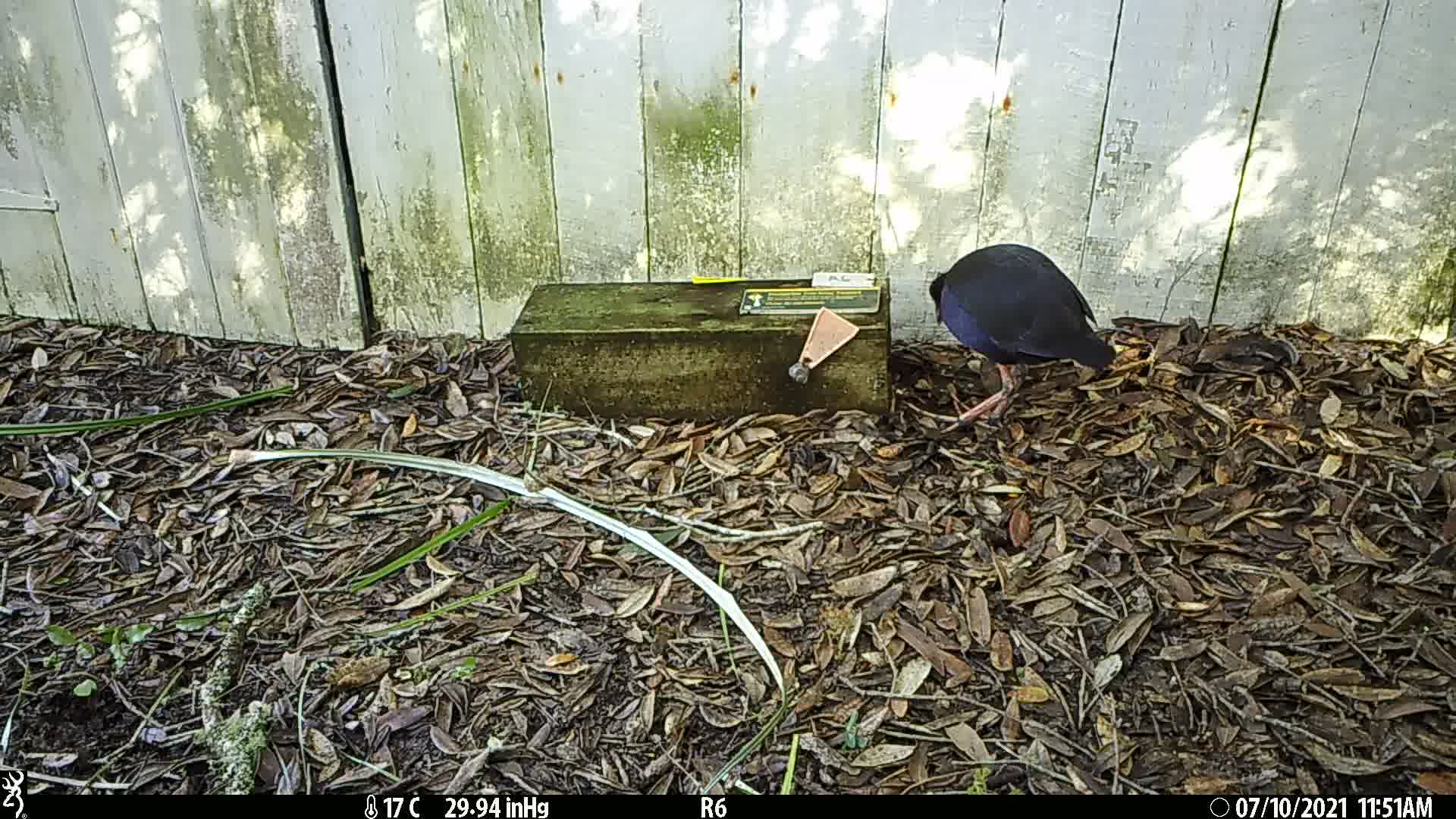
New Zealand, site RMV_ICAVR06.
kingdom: Animalia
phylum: Chordata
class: Aves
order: Gruiformes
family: Rallidae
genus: Porphyrio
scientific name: Porphyrio melanotus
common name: australasian swamphen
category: pukeko